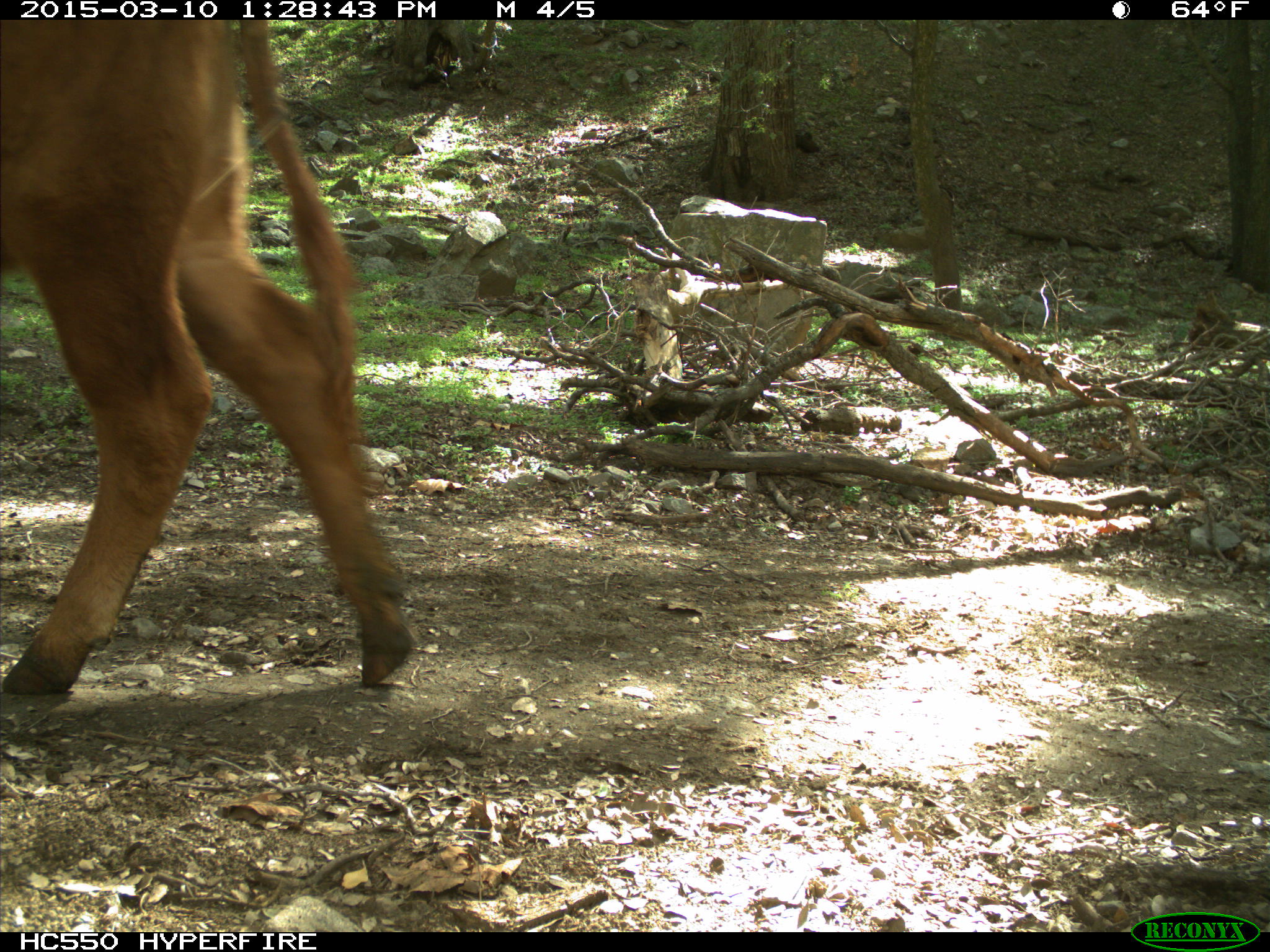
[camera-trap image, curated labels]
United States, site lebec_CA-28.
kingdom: Animalia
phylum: Chordata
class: Mammalia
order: Artiodactyla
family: Bovidae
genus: Bos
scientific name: Bos taurus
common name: domestic cow